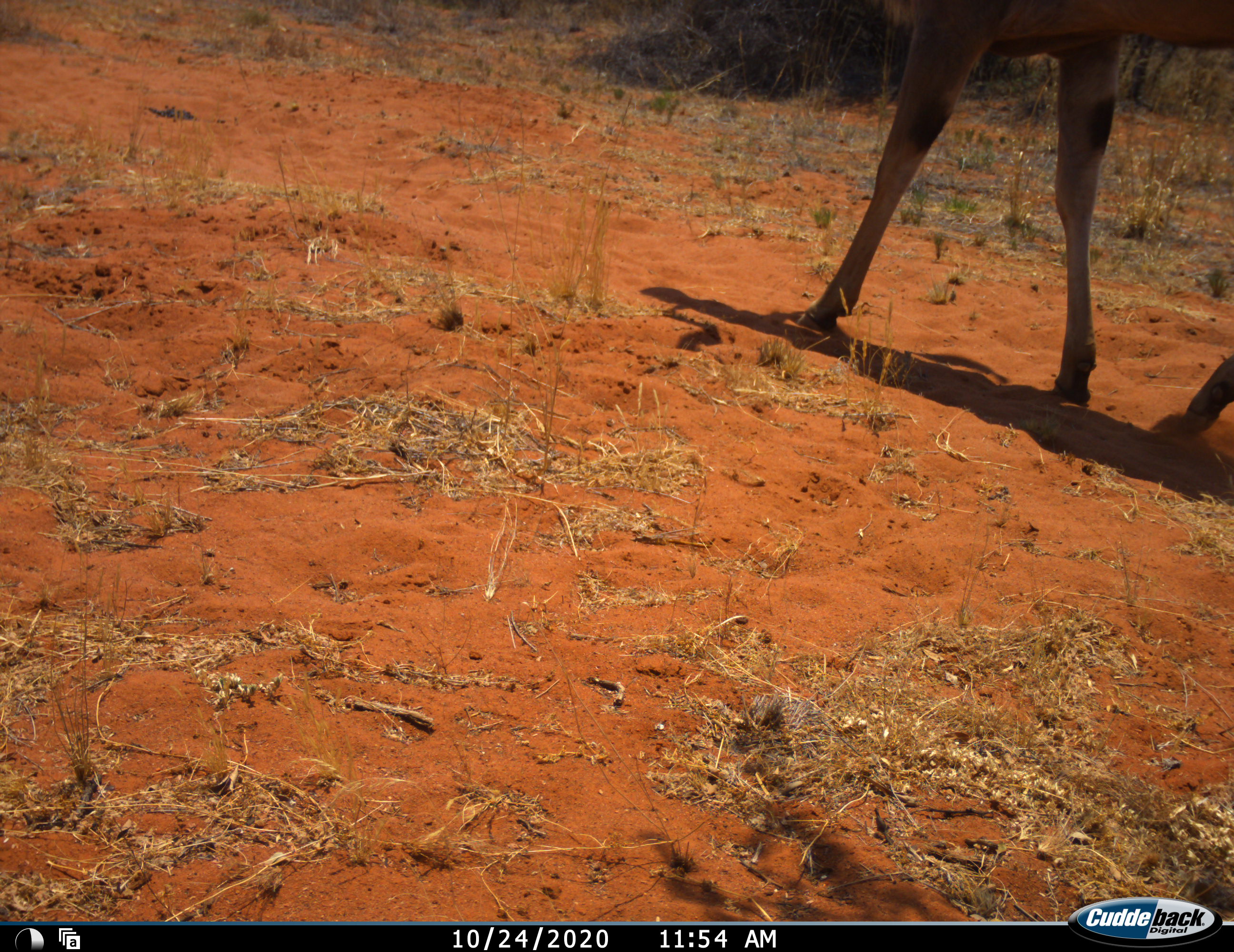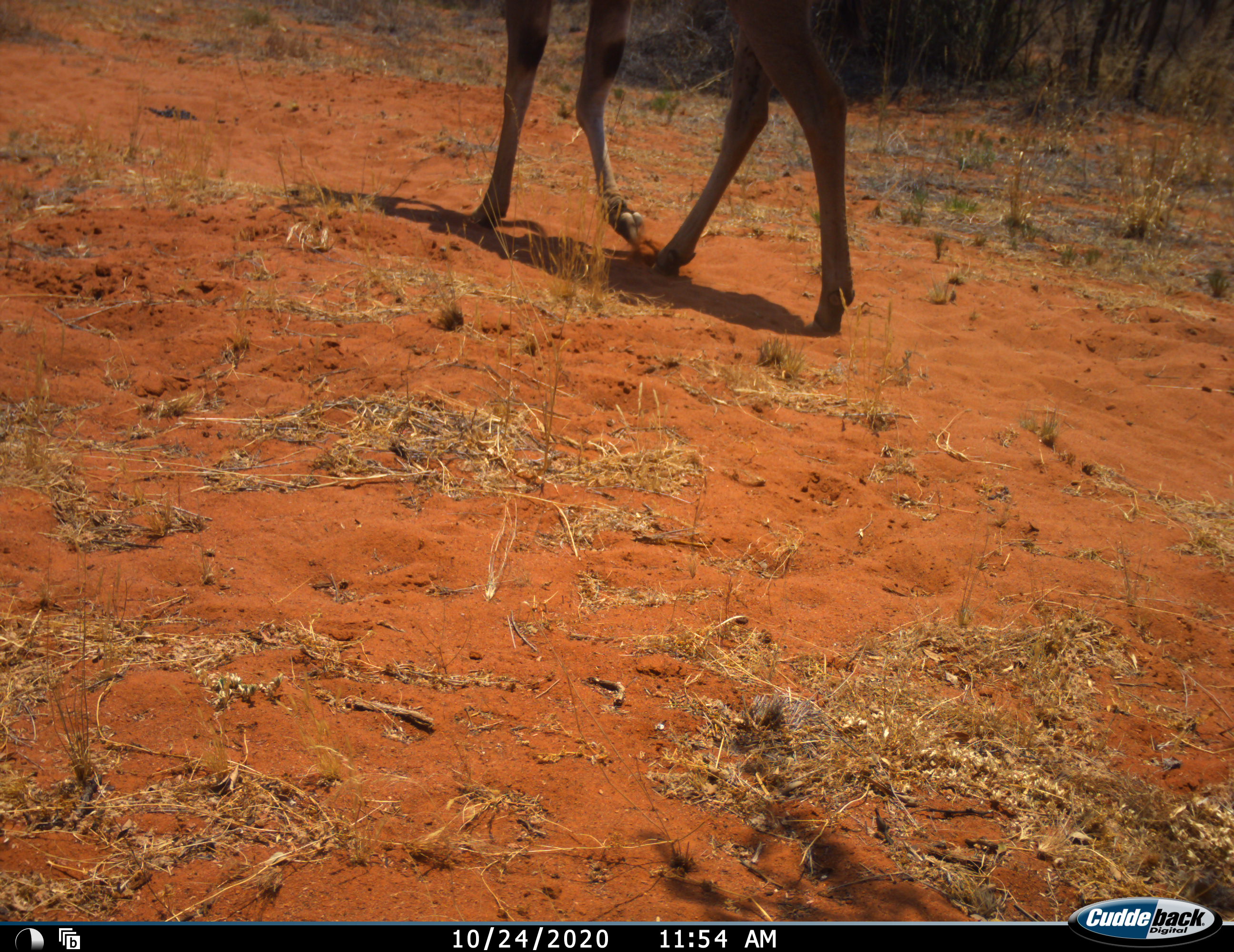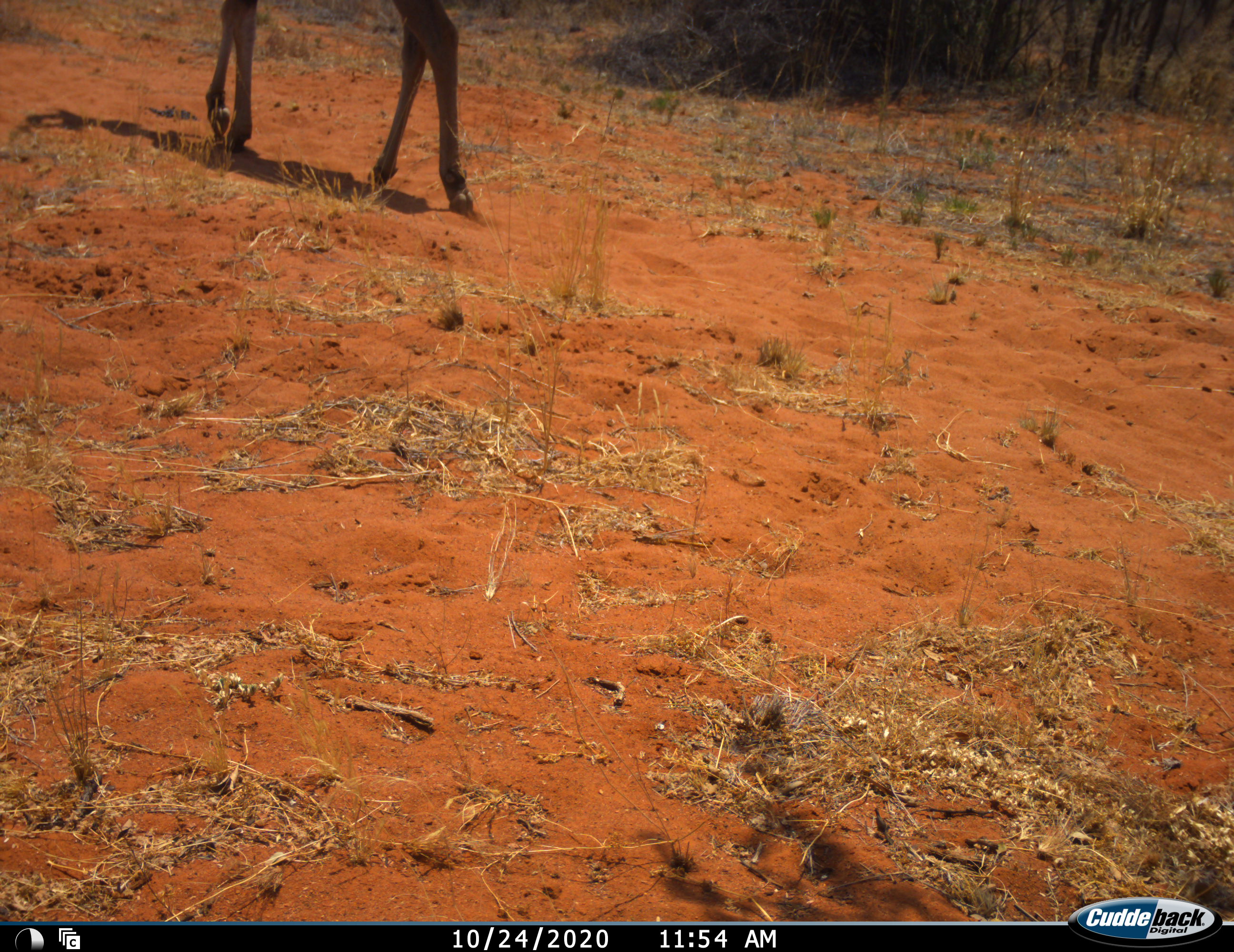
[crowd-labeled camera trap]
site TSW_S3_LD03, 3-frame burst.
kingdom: Animalia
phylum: Chordata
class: Mammalia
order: Artiodactyla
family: Bovidae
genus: Tragelaphus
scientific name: Tragelaphus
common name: kudu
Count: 1.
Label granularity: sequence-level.